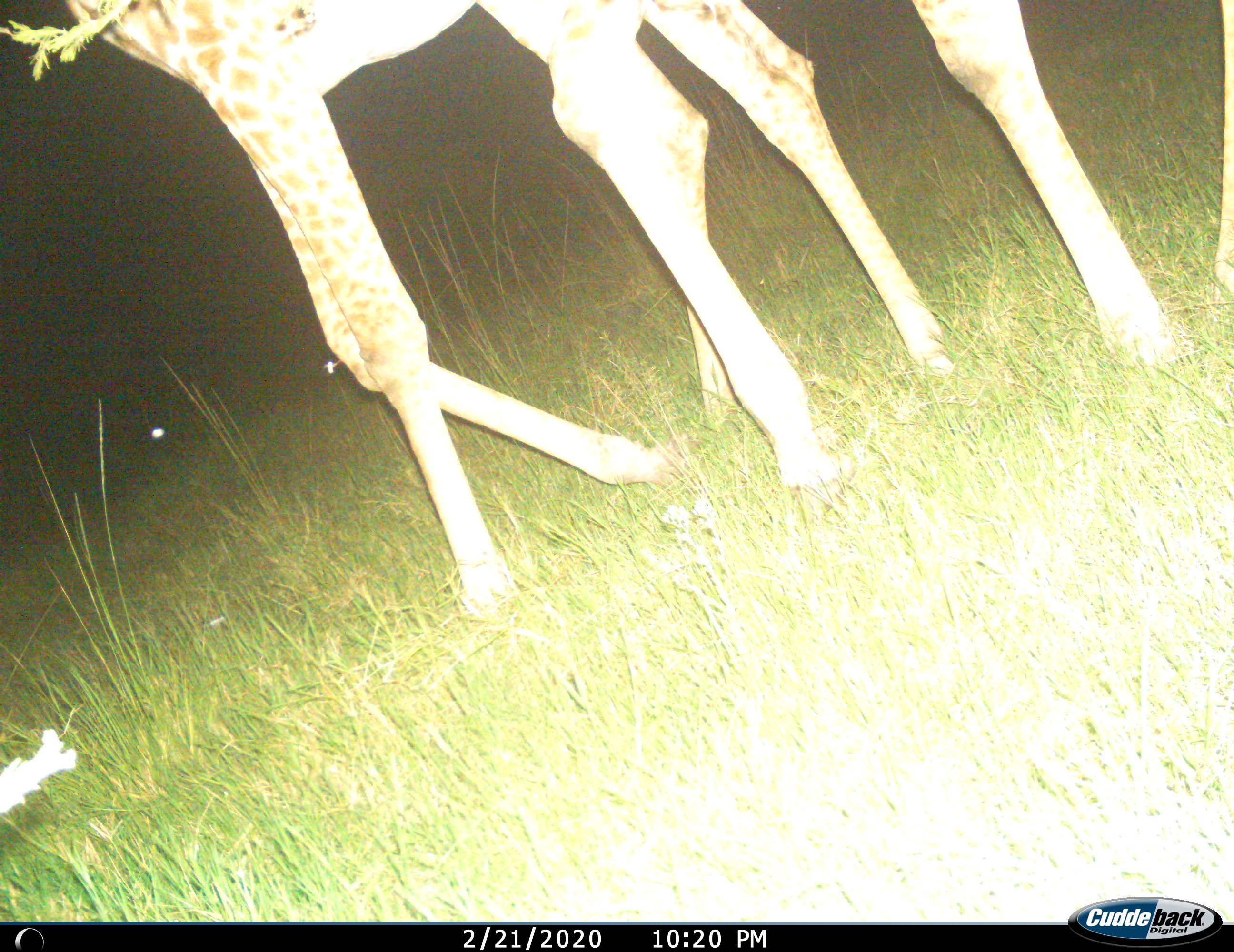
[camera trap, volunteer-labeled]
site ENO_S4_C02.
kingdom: Animalia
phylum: Chordata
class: Mammalia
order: Artiodactyla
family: Giraffidae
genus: Giraffa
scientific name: Giraffa camelopardalis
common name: giraffe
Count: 2.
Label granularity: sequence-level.